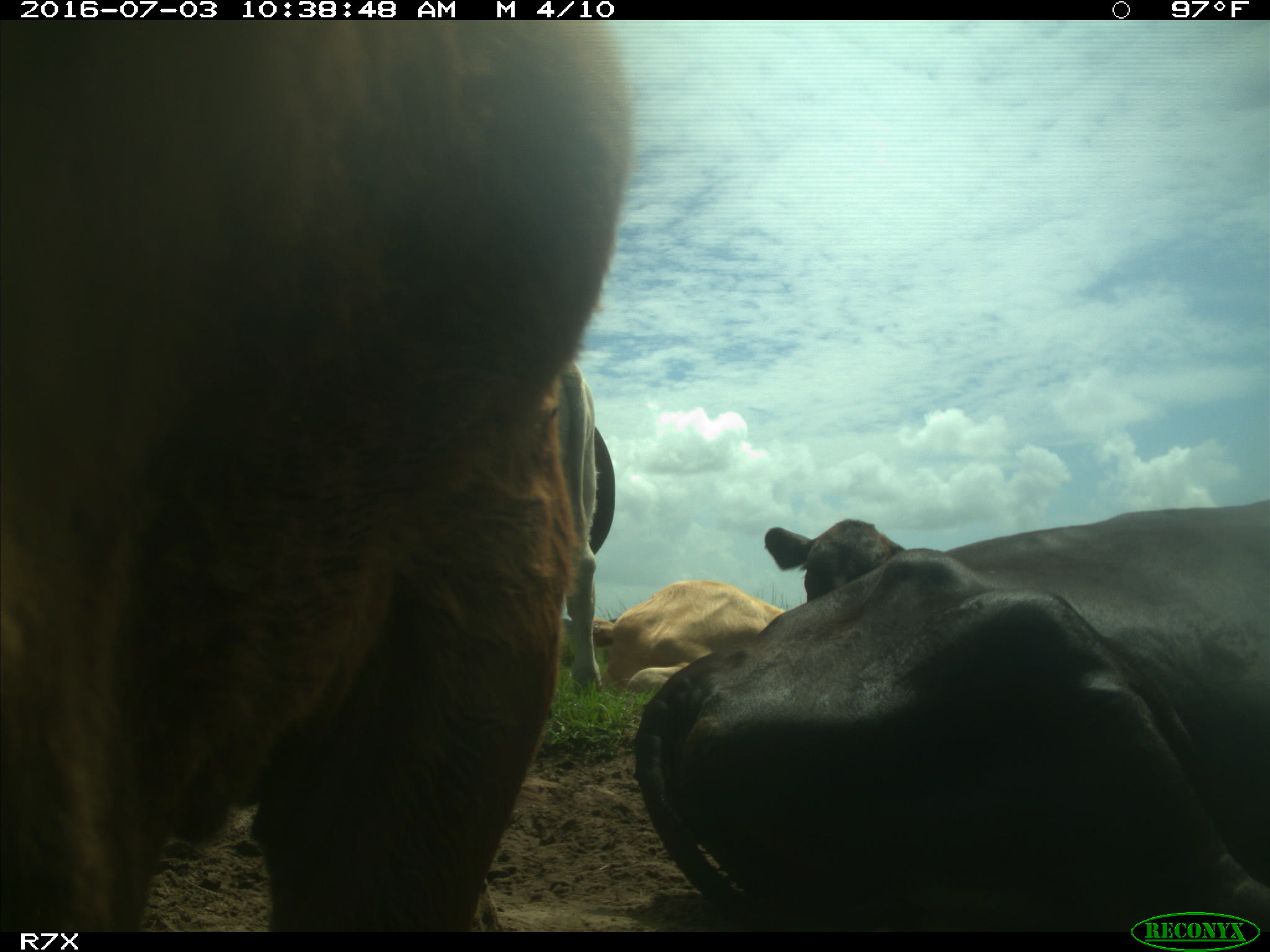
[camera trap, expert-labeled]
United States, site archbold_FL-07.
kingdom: Animalia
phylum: Chordata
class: Mammalia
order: Artiodactyla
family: Bovidae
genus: Bos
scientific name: Bos taurus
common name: domestic cow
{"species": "Bos taurus (domestic cow)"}